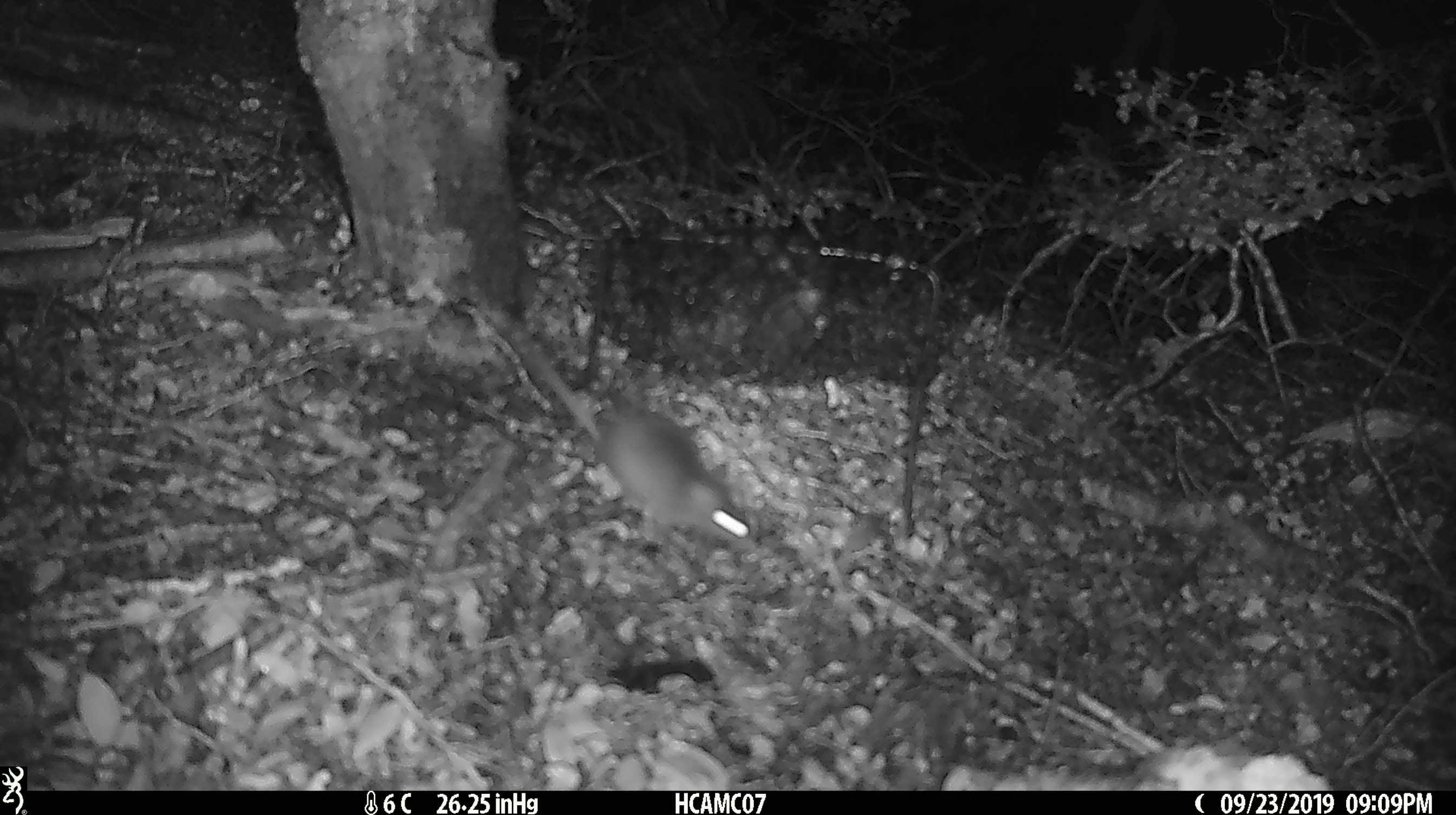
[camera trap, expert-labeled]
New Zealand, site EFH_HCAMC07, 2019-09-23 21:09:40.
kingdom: Animalia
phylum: Chordata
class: Mammalia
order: Rodentia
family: Muridae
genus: Mus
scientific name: Mus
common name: mouse